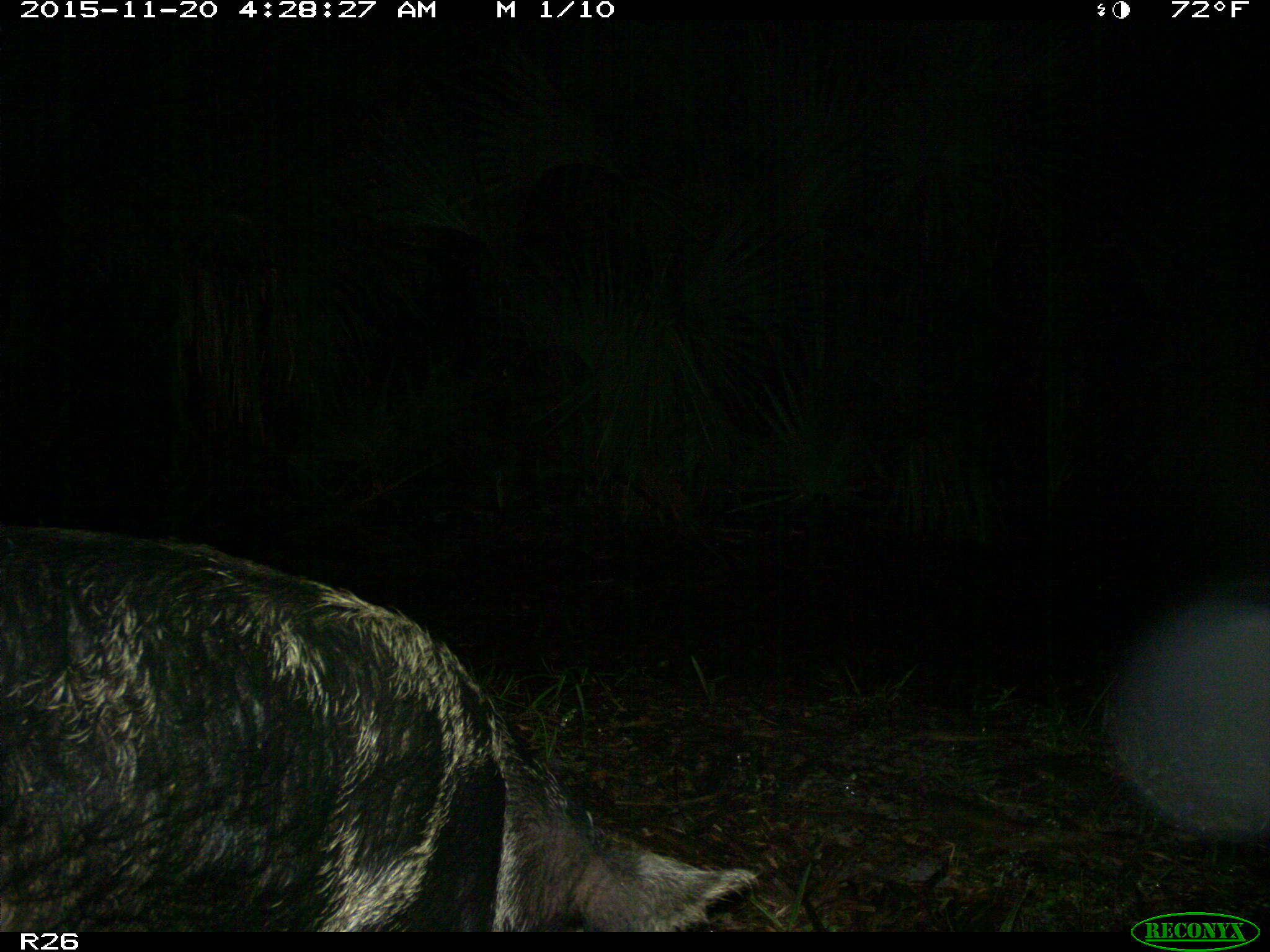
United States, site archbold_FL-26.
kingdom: Animalia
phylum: Chordata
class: Mammalia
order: Artiodactyla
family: Suidae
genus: Sus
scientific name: Sus scrofa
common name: wild boar